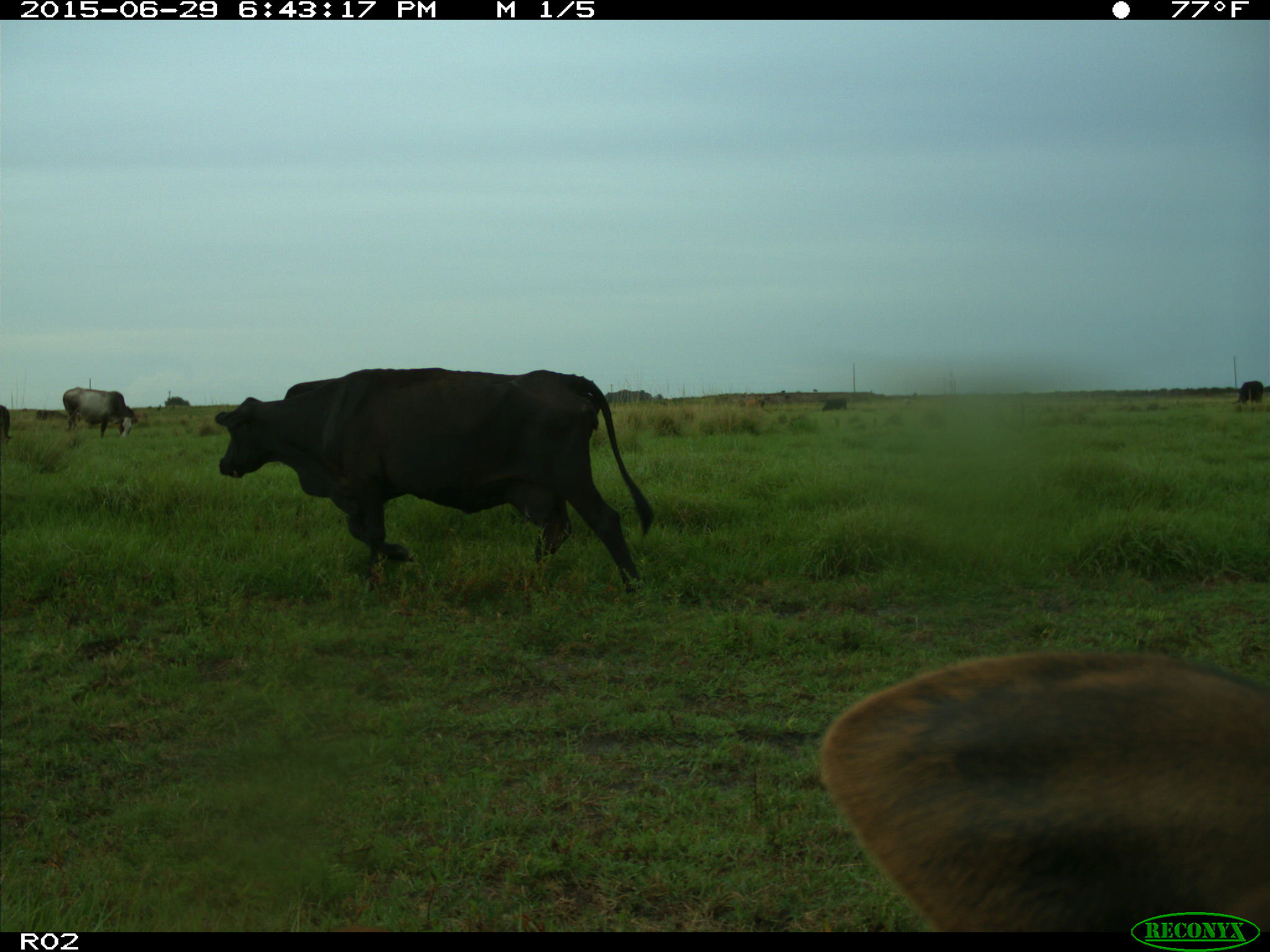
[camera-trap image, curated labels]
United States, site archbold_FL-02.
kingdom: Animalia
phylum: Chordata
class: Mammalia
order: Artiodactyla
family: Bovidae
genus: Bos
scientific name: Bos taurus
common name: domestic cow